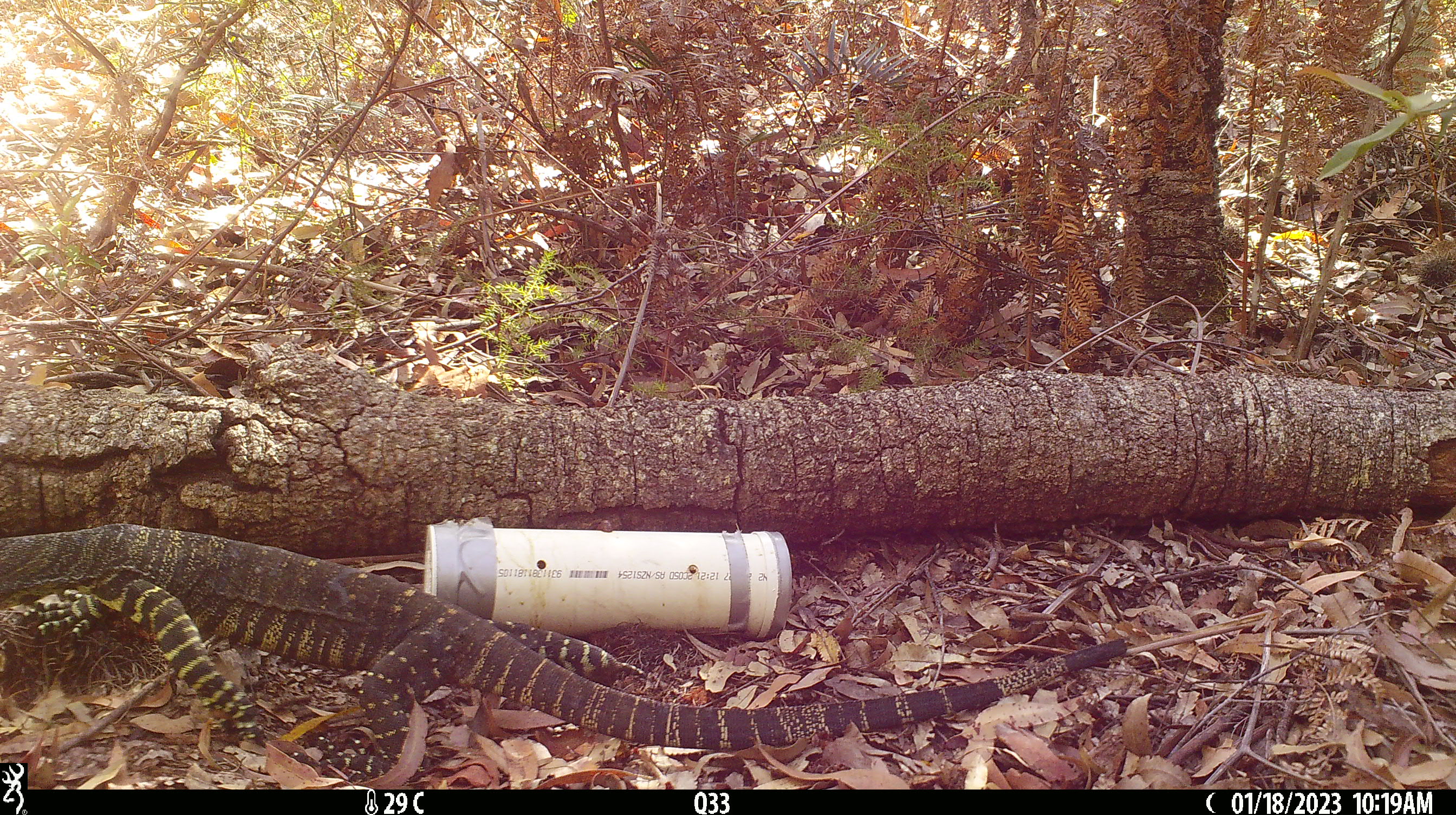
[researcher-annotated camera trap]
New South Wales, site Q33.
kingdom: Animalia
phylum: Chordata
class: Reptilia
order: Squamata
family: Varanidae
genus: Varanus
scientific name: Varanus varius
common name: lace monitor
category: goanna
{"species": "goanna (lace monitor) (Varanus varius)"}